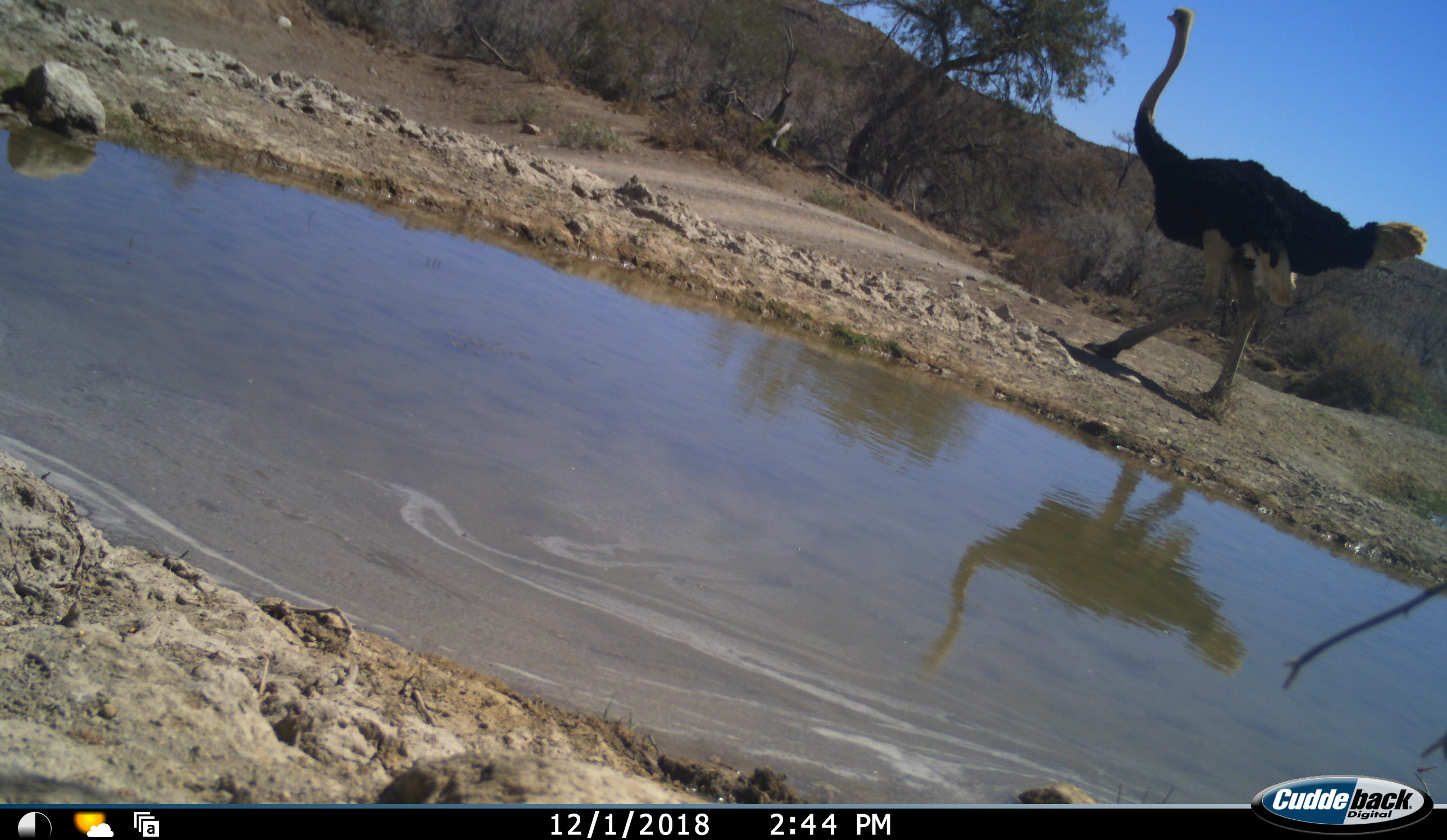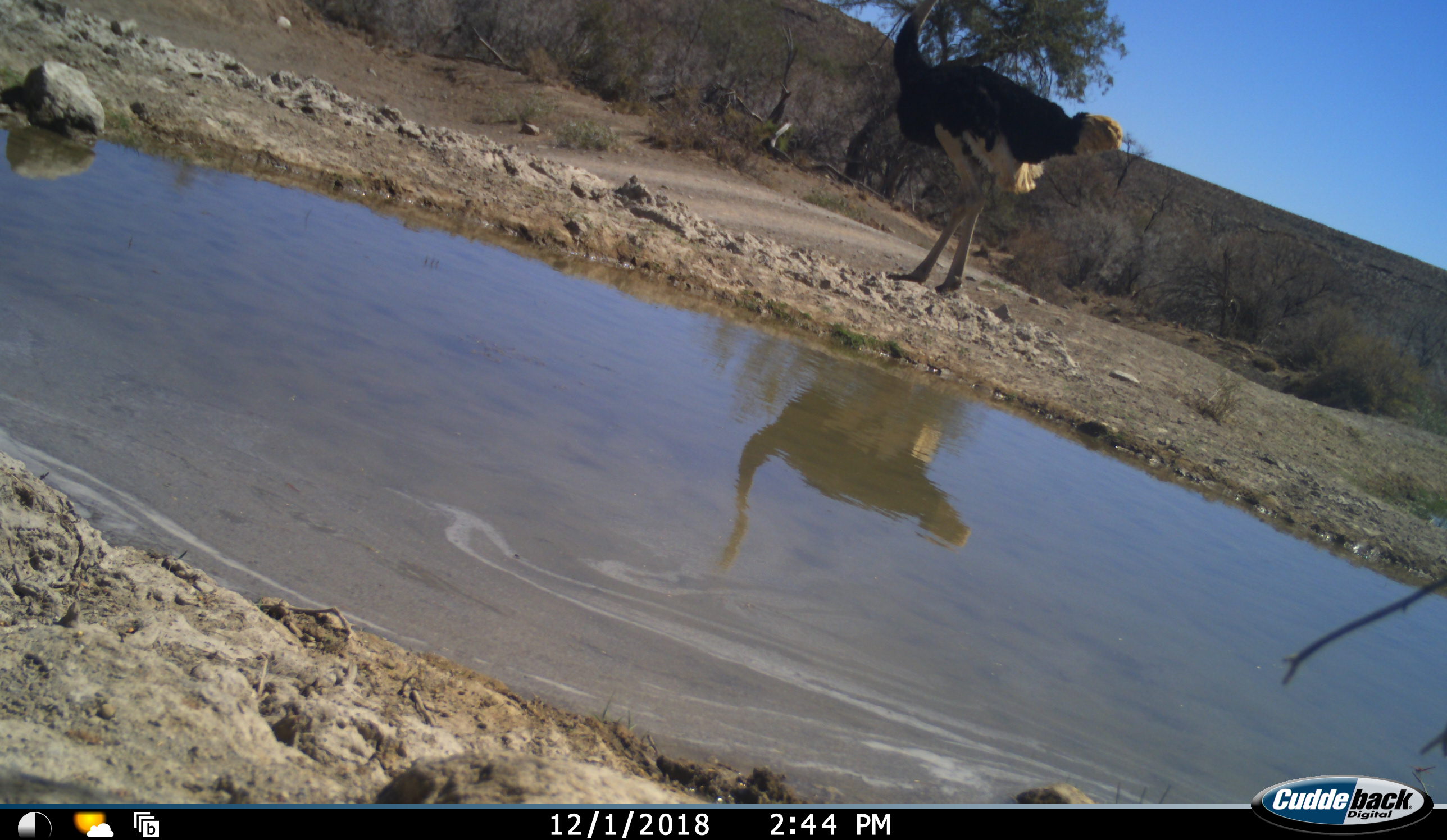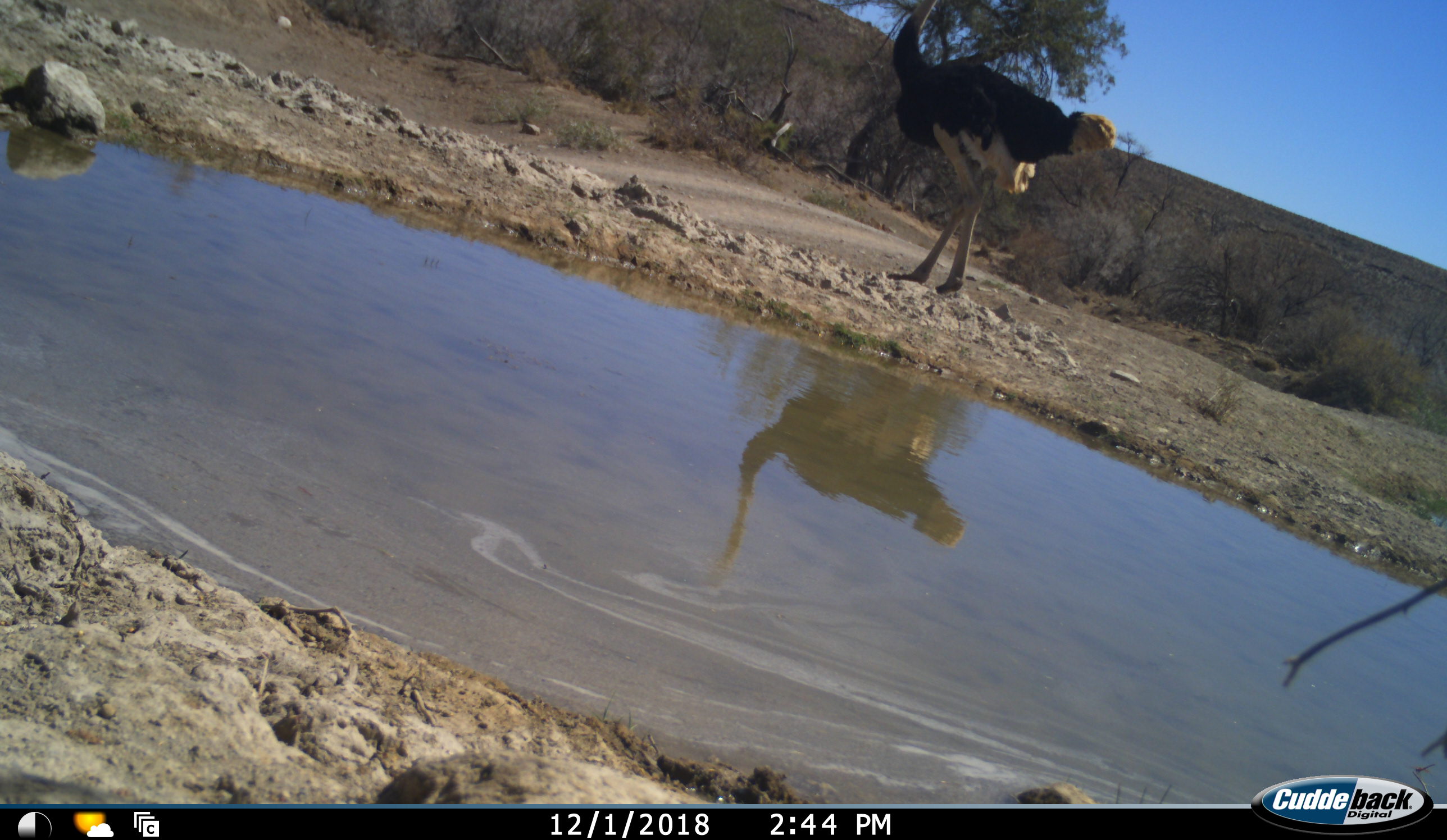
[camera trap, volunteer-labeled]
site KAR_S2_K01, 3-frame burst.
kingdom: Animalia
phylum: Chordata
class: Aves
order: Struthioniformes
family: Struthionidae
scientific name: Struthionidae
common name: ostrich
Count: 1.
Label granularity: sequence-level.